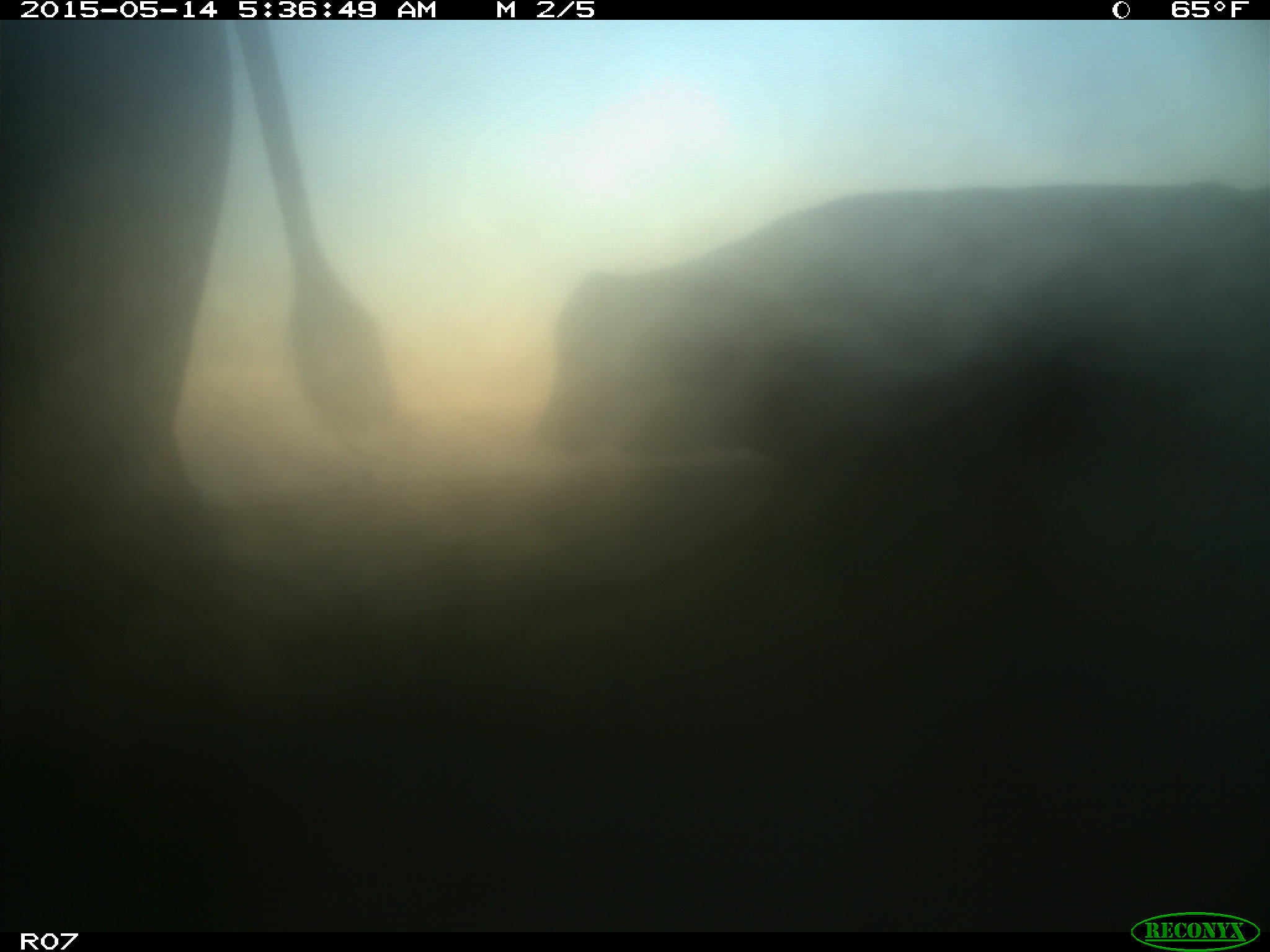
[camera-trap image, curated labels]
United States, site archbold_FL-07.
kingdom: Animalia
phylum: Chordata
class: Mammalia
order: Artiodactyla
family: Bovidae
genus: Bos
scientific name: Bos taurus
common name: domestic cow